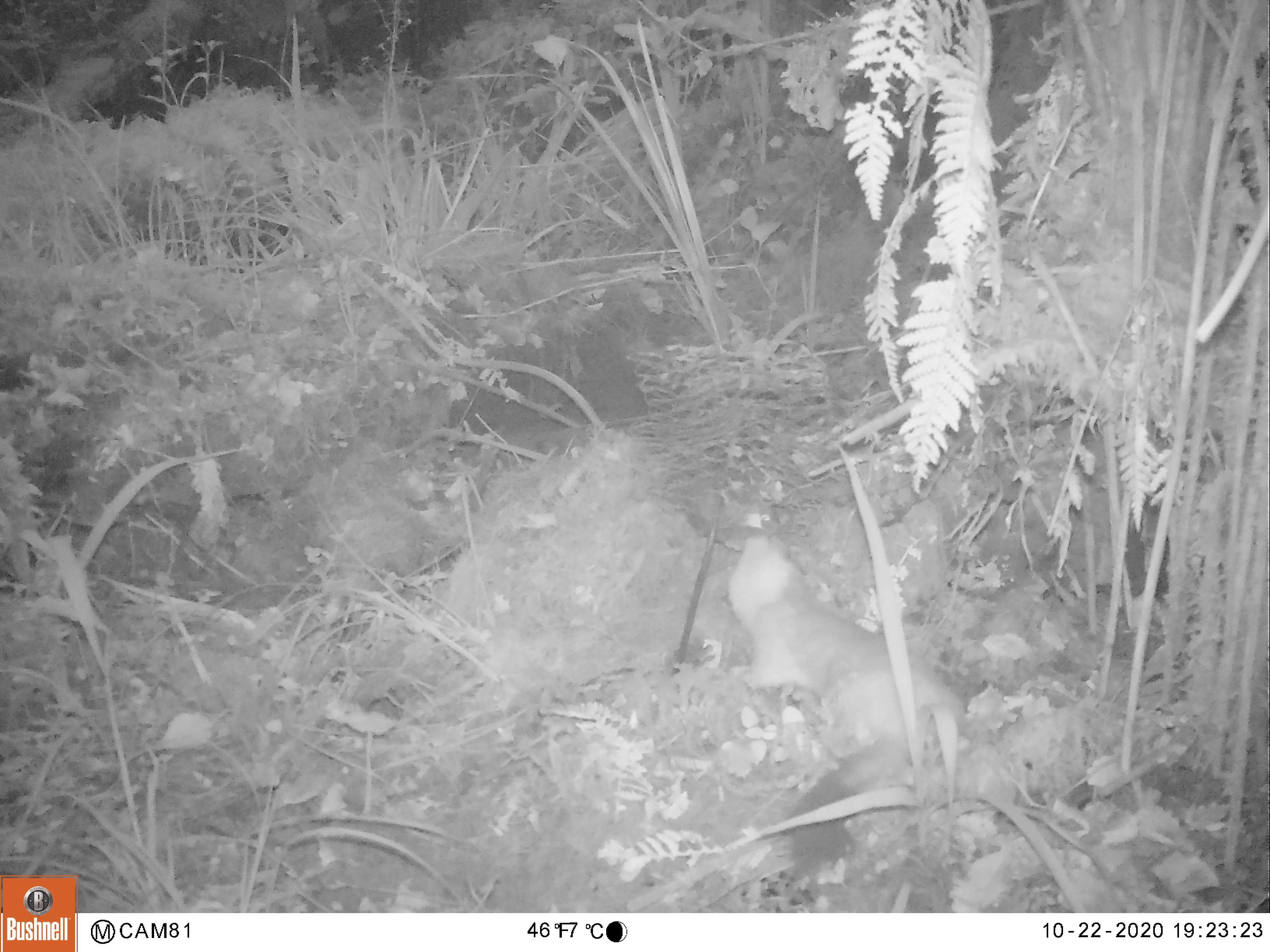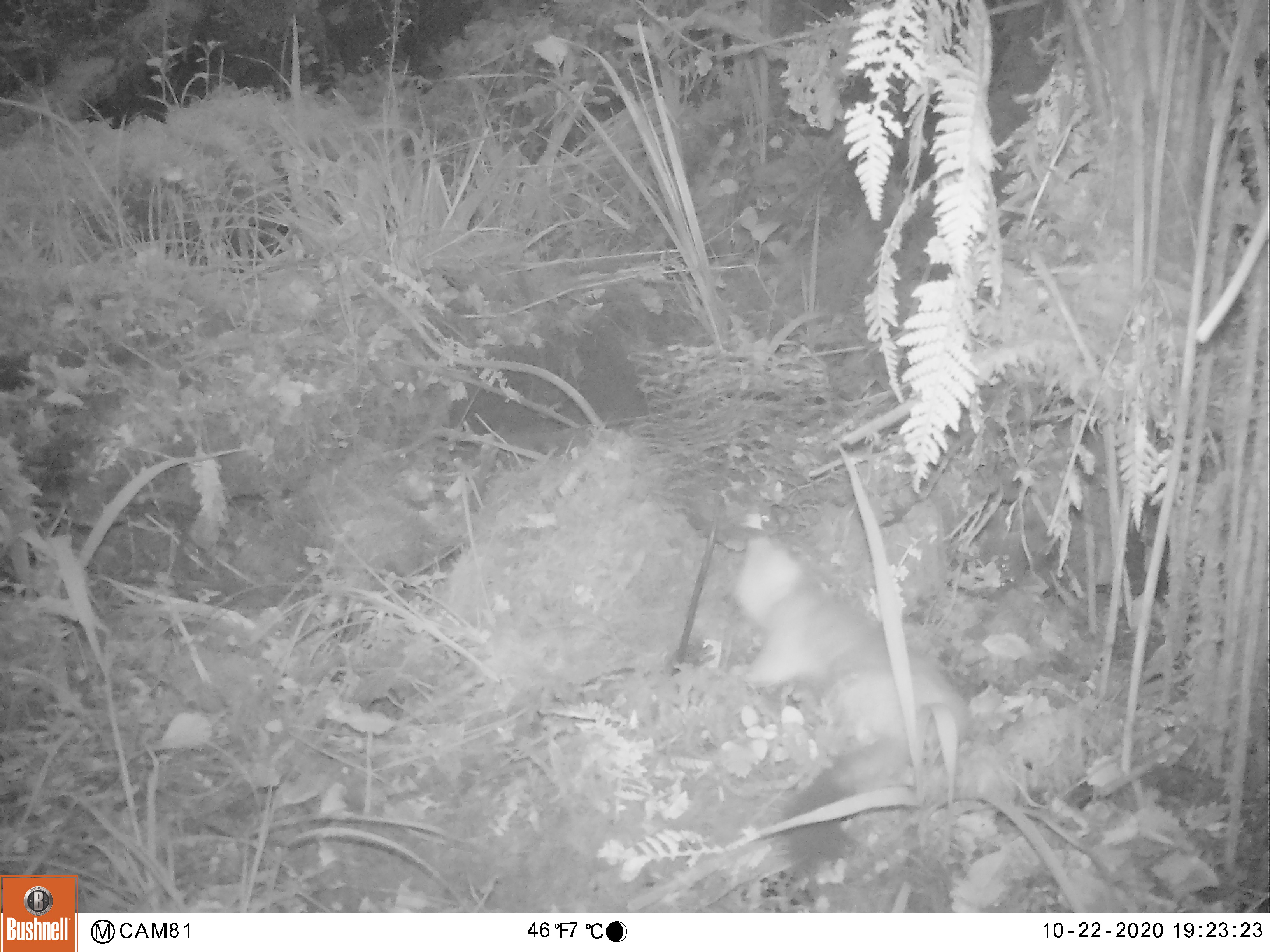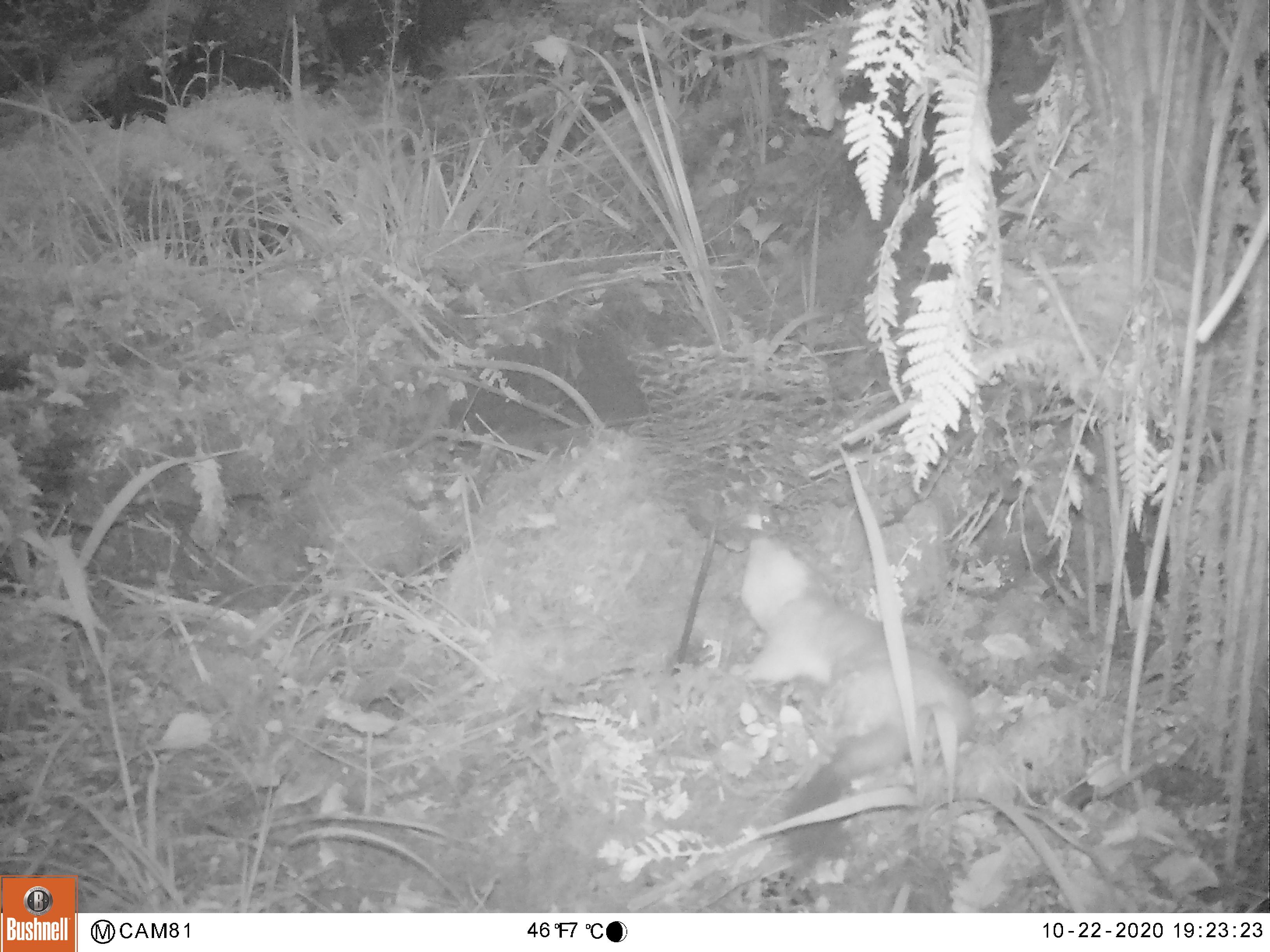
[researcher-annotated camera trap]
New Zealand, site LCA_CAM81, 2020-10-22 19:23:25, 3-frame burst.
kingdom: Animalia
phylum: Chordata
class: Mammalia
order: Carnivora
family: Mustelidae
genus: Mustela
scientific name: Mustela erminea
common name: stoat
Stoat (Mustela erminea).